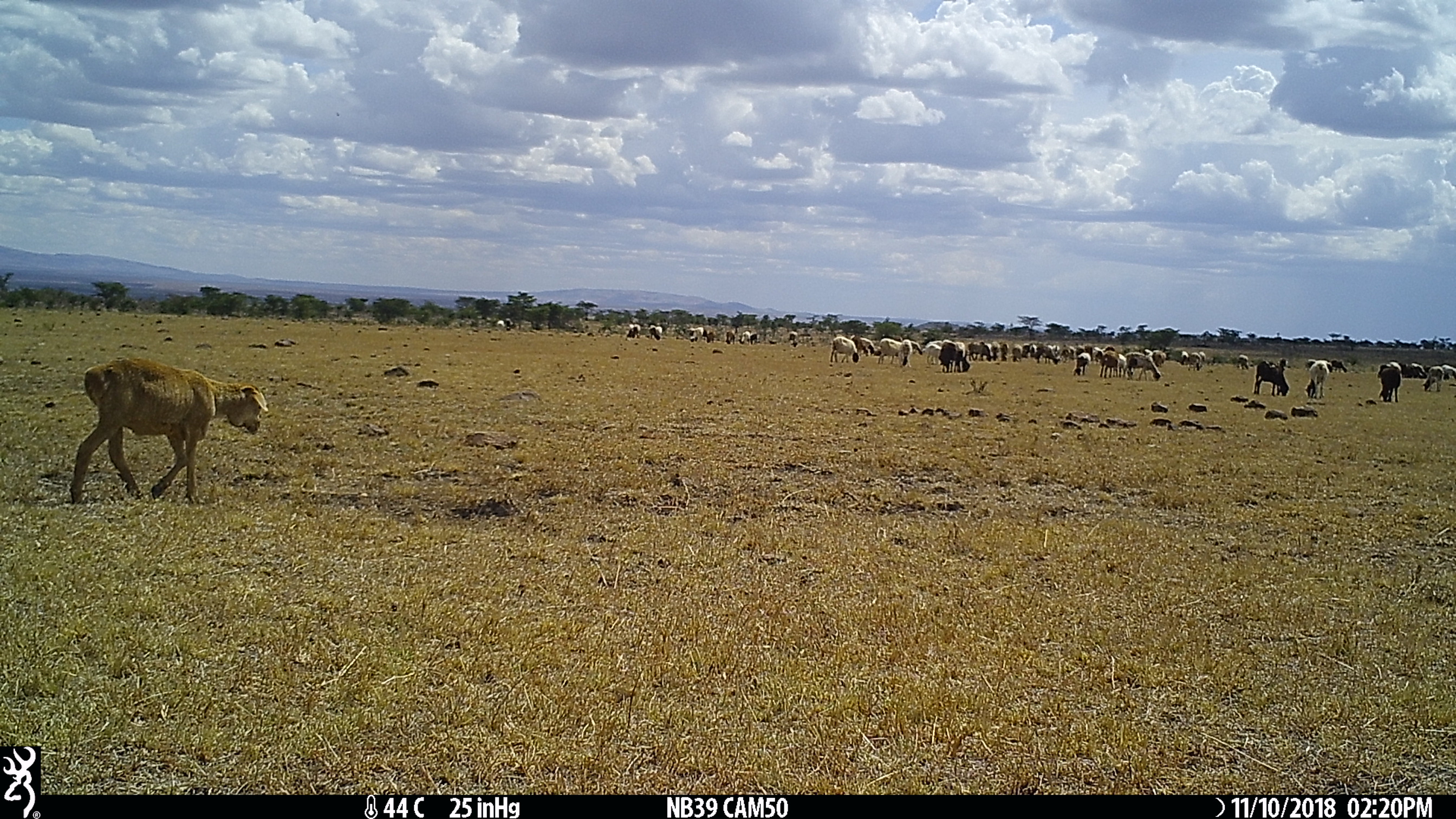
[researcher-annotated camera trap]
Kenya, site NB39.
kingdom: Animalia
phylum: Chordata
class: Mammalia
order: Artiodactyla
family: Bovidae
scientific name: Bovidae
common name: sheep or goat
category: shoat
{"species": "shoat (sheep or goat) (Bovidae)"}